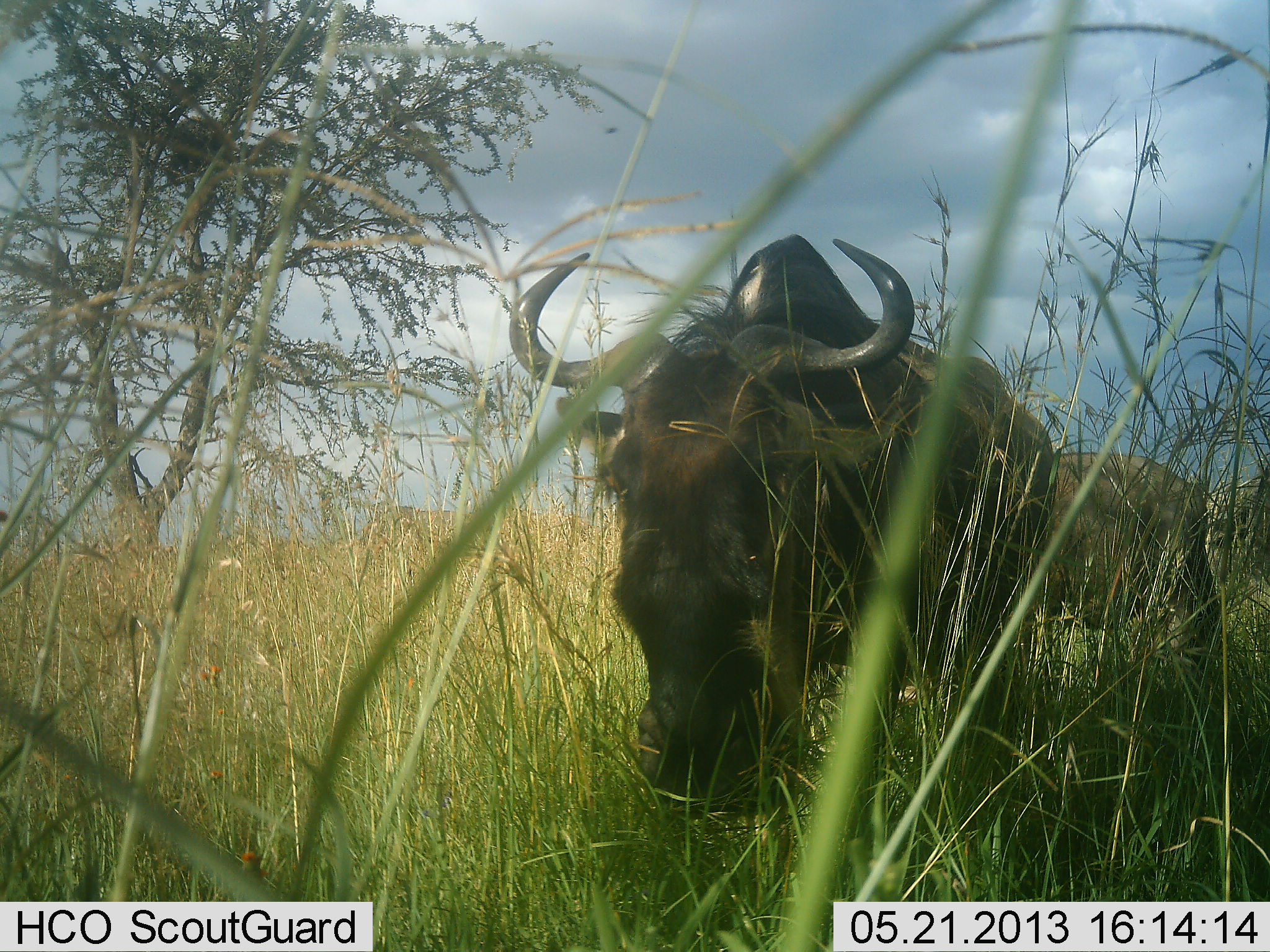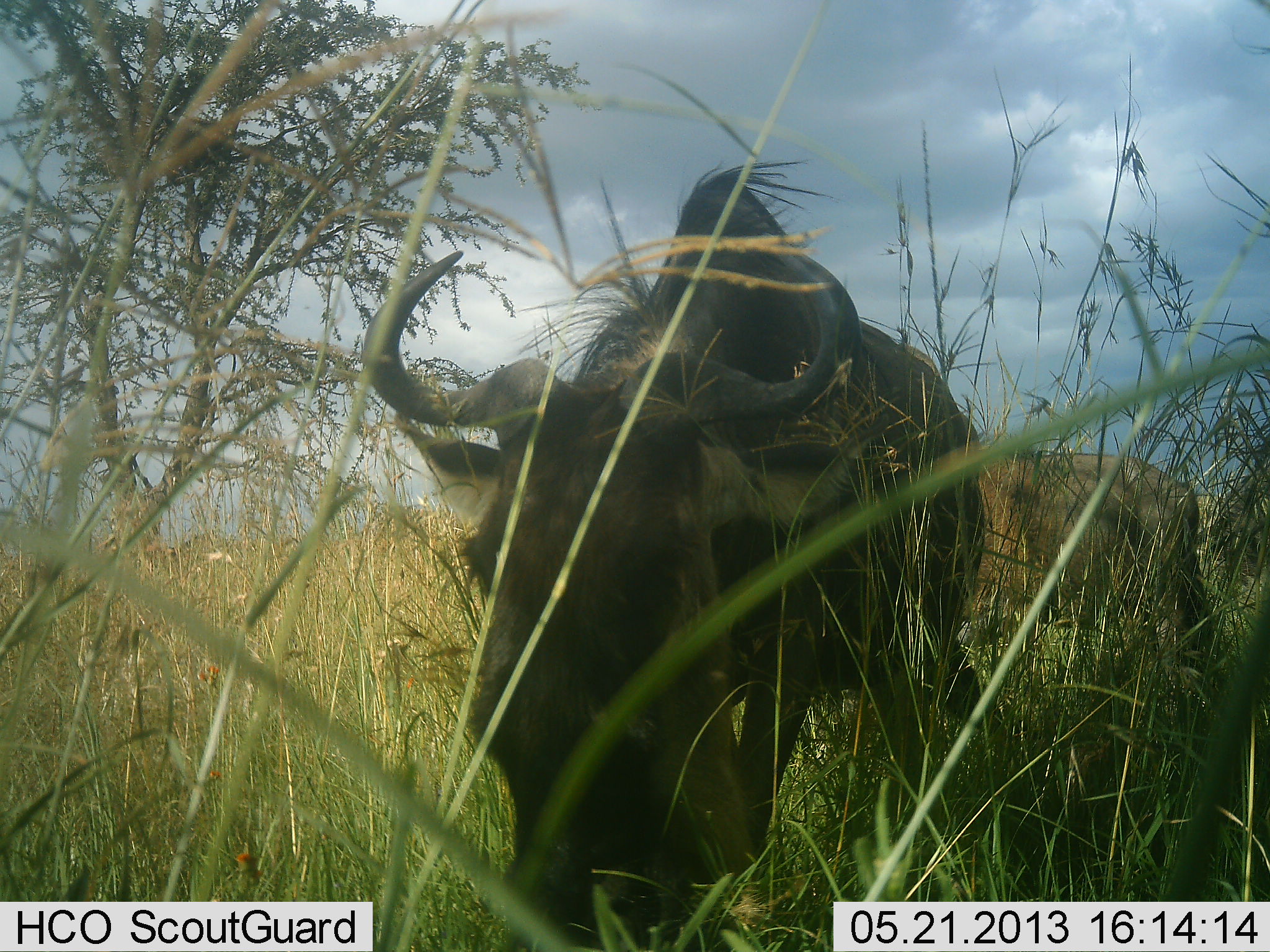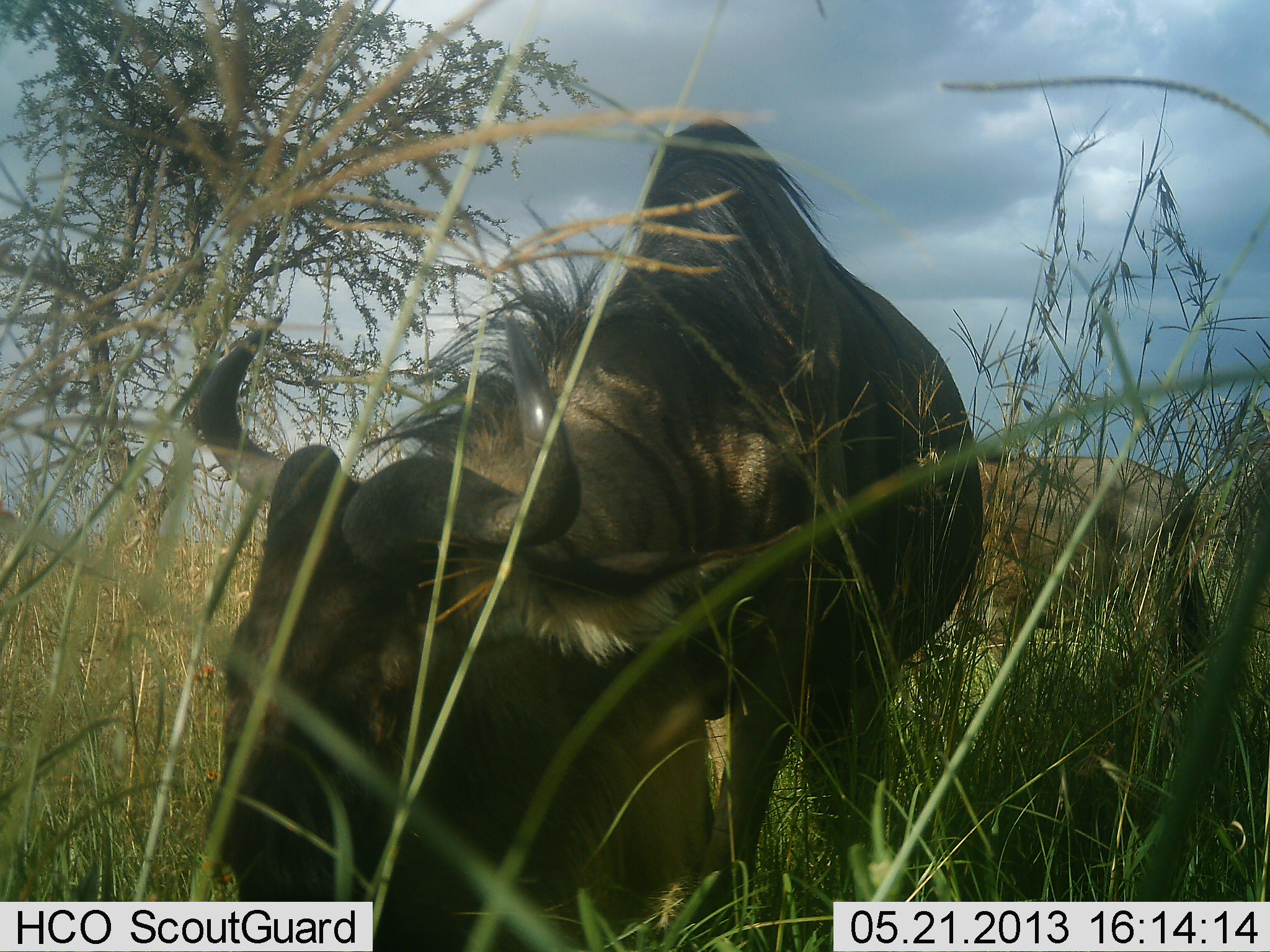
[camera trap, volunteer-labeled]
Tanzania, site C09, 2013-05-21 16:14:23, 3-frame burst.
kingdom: Animalia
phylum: Chordata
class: Mammalia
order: Artiodactyla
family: Bovidae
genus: Connochaetes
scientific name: Connochaetes taurinus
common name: blue wildebeest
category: wildebeest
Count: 2.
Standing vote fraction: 24%.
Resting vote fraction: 0%.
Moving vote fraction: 52%.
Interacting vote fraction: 5%.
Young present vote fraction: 5%.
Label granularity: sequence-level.